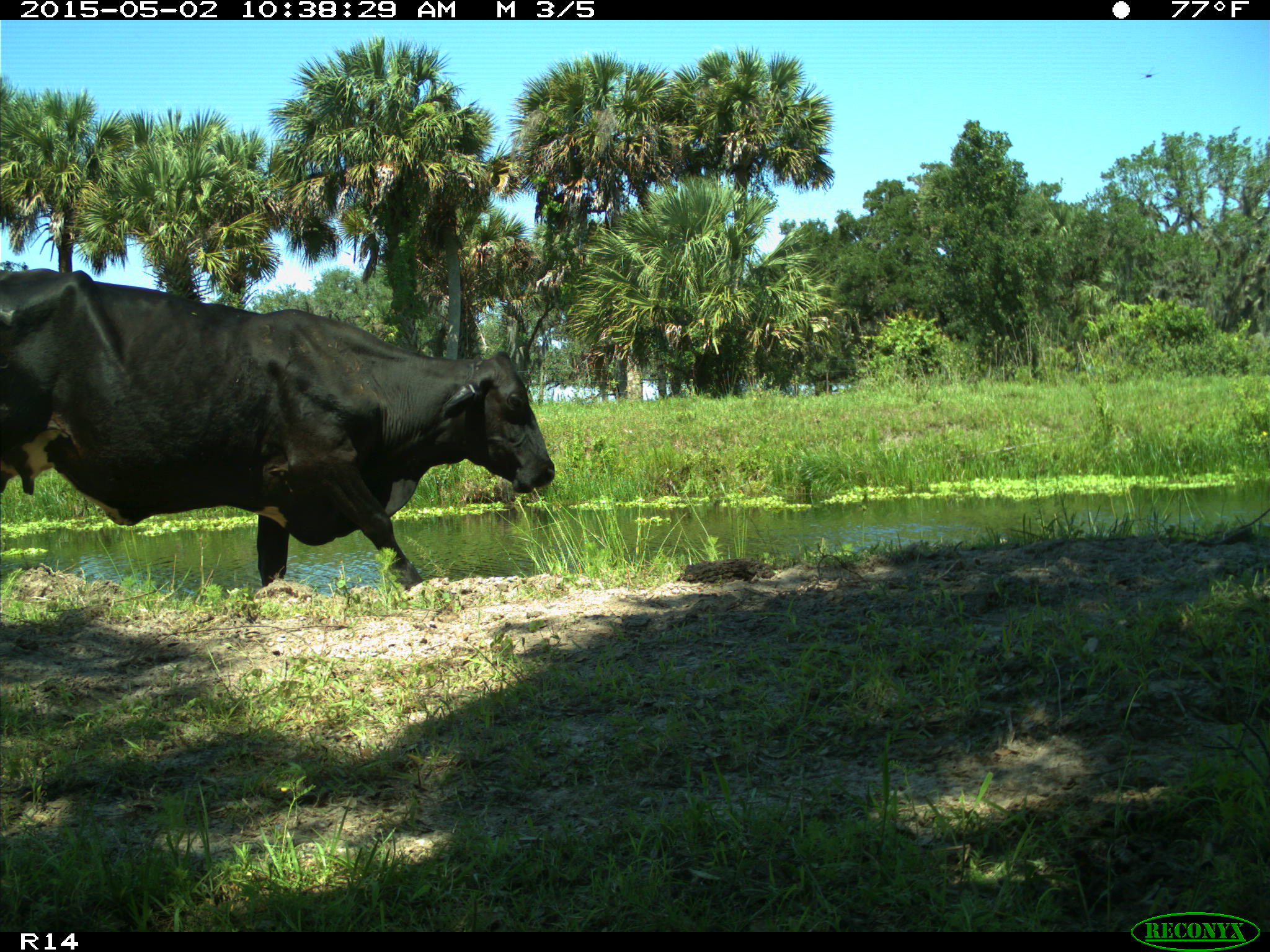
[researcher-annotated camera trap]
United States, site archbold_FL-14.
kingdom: Animalia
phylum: Chordata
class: Mammalia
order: Artiodactyla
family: Bovidae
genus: Bos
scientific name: Bos taurus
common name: domestic cow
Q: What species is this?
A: Bos taurus (domestic cow).